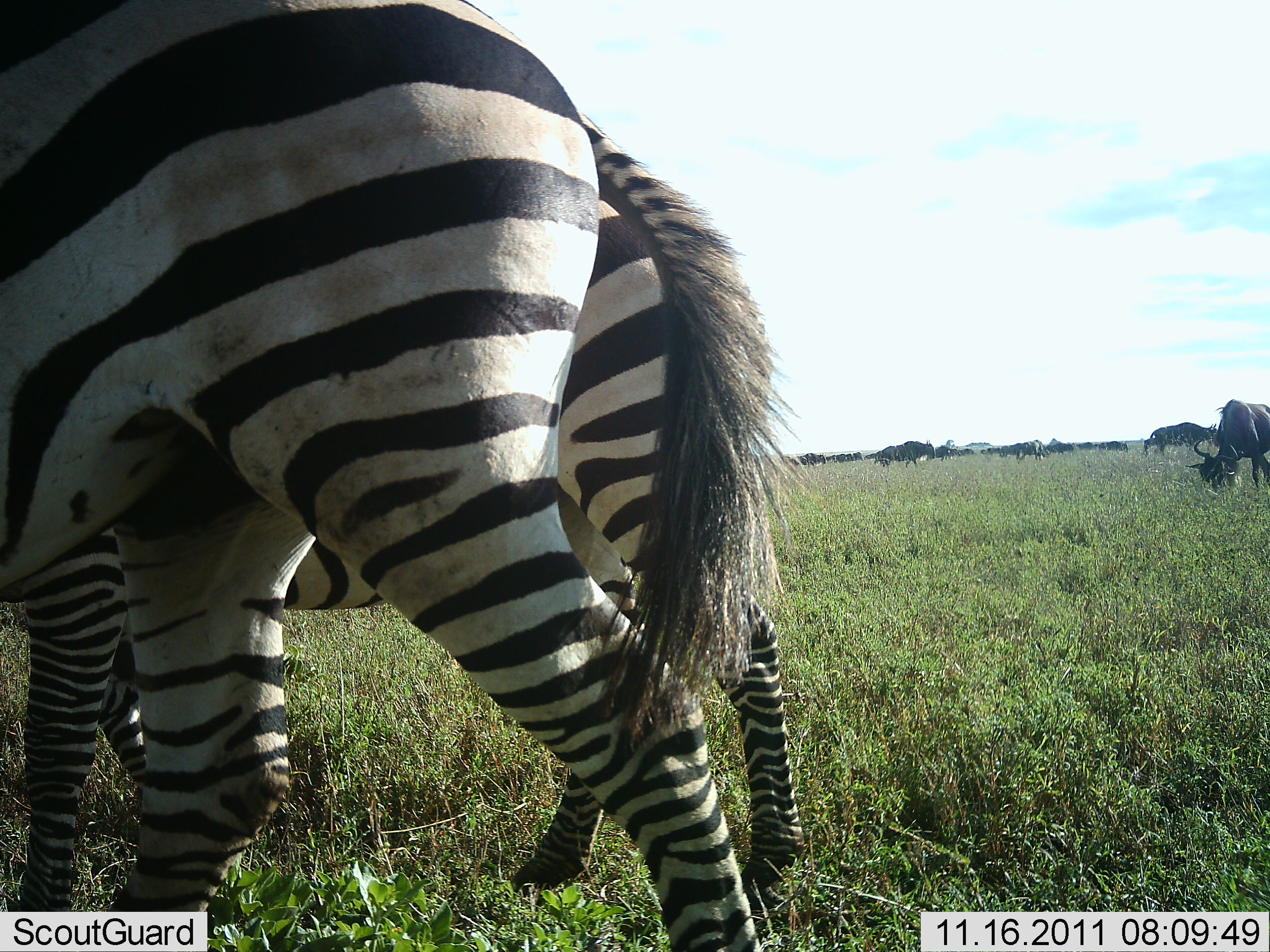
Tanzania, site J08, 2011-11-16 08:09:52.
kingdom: Animalia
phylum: Chordata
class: Mammalia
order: Artiodactyla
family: Bovidae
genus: Connochaetes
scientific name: Connochaetes taurinus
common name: blue wildebeest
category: wildebeest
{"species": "wildebeest (blue wildebeest) (Connochaetes taurinus)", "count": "9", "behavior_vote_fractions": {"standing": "50%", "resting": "0%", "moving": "40%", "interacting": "0%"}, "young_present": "0%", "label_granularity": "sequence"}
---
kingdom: Animalia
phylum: Chordata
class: Mammalia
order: Perissodactyla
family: Equidae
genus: Equus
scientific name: Equus quagga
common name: plains zebra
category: zebra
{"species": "zebra (plains zebra) (Equus quagga)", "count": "2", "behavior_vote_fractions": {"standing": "31%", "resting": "0%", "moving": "62%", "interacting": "0%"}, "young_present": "8%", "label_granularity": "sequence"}